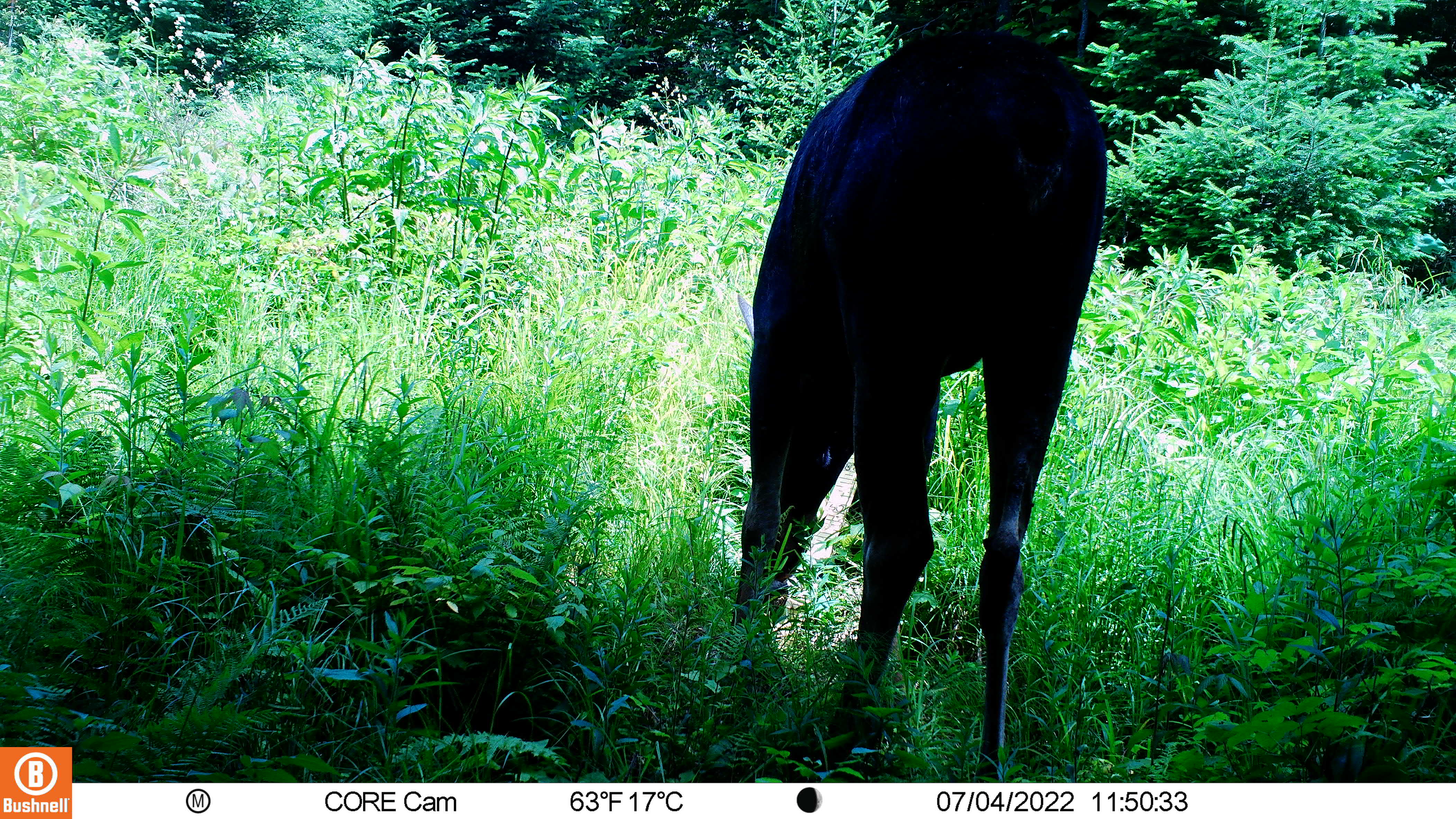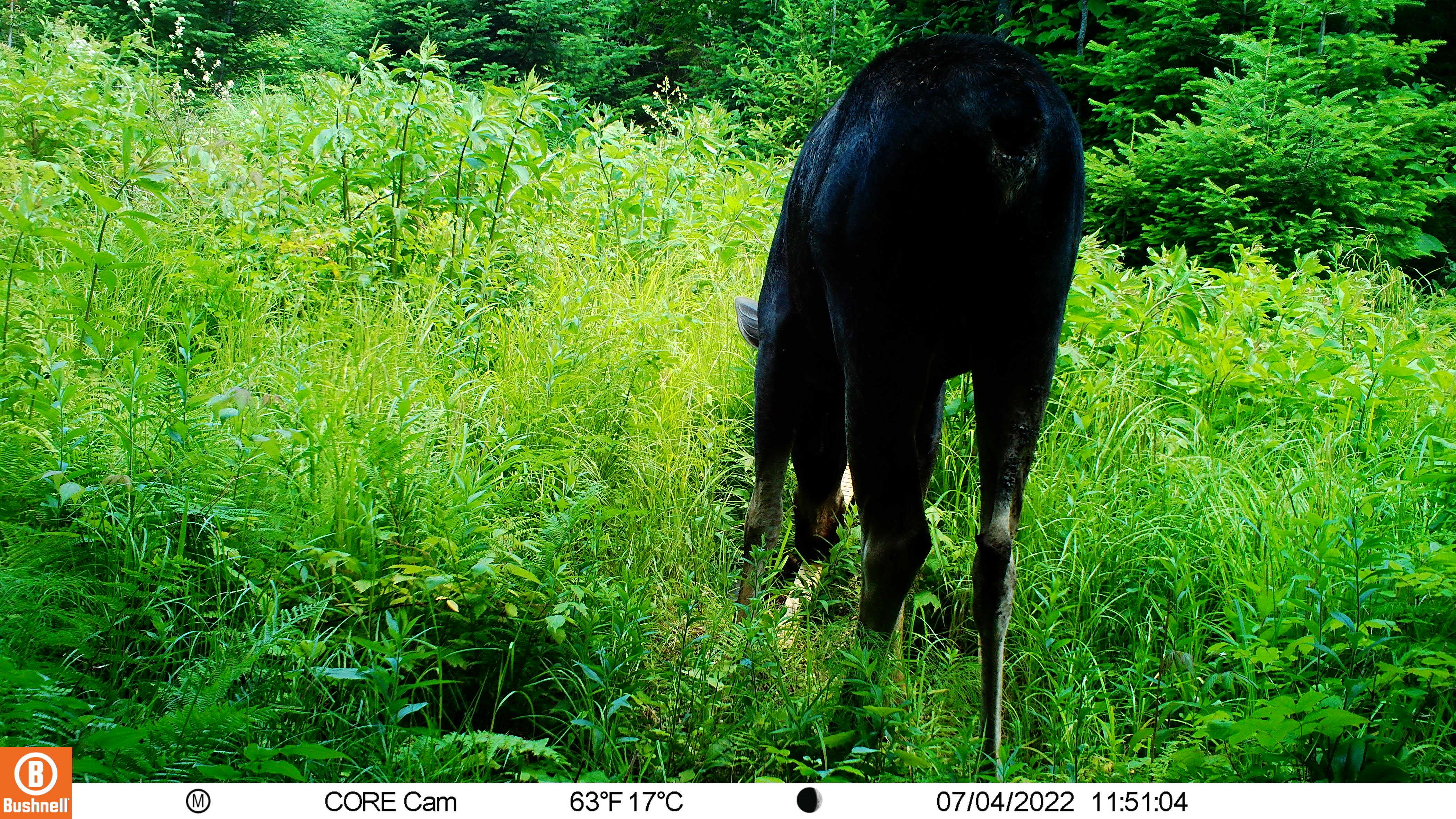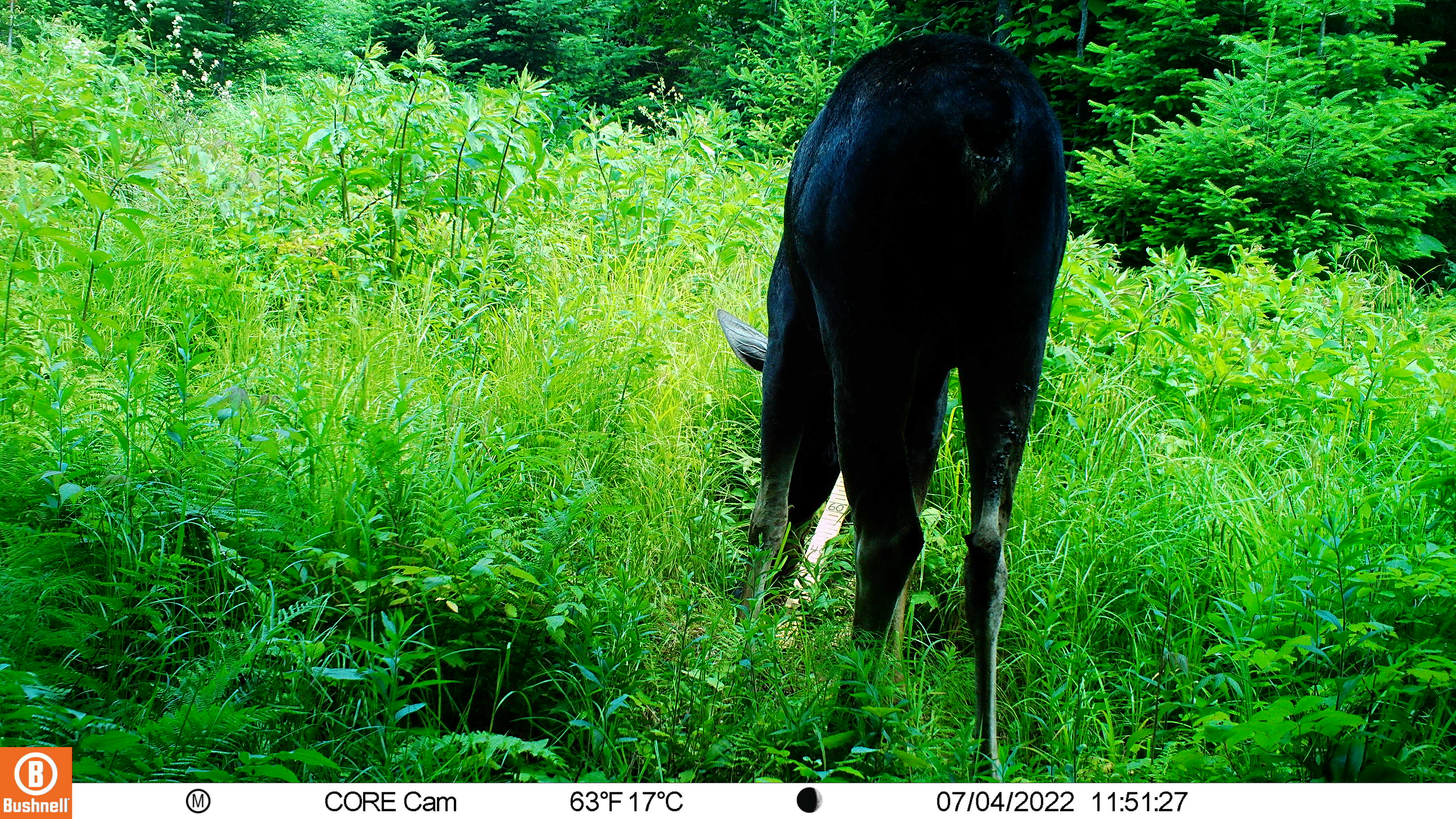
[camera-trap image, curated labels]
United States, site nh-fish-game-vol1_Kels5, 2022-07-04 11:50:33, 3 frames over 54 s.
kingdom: Animalia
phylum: Chordata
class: Mammalia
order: Artiodactyla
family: Cervidae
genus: Alces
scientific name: Alces alces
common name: moose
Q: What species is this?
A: Moose (Alces alces).